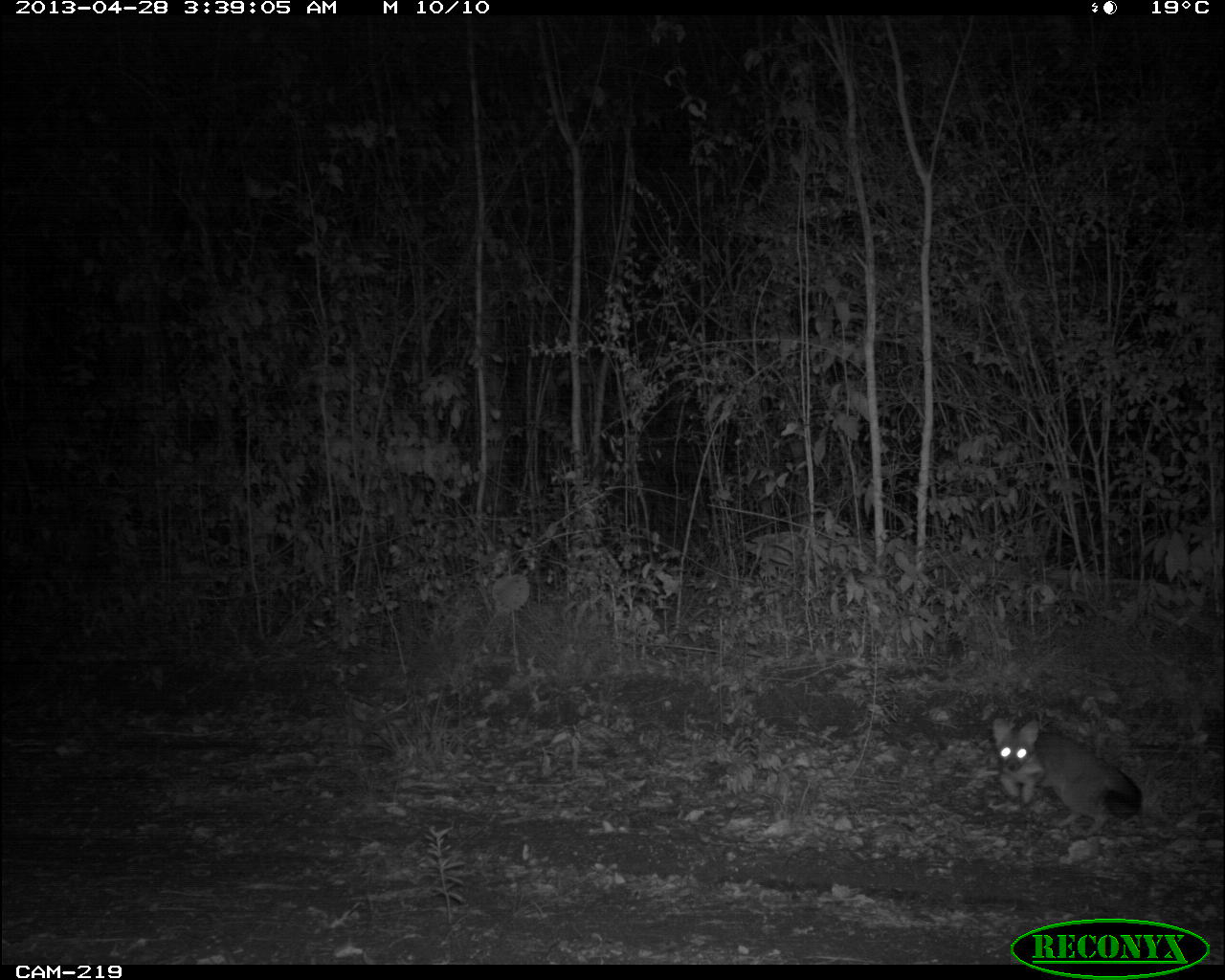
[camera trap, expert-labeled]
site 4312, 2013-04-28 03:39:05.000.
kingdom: Animalia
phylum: Chordata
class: Mammalia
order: Carnivora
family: Canidae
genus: Urocyon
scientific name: Urocyon cinereoargenteus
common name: gray fox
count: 1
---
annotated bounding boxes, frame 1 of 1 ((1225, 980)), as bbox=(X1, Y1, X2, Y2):
urocyon cinereoargenteus: bbox=(991, 717, 1142, 834)